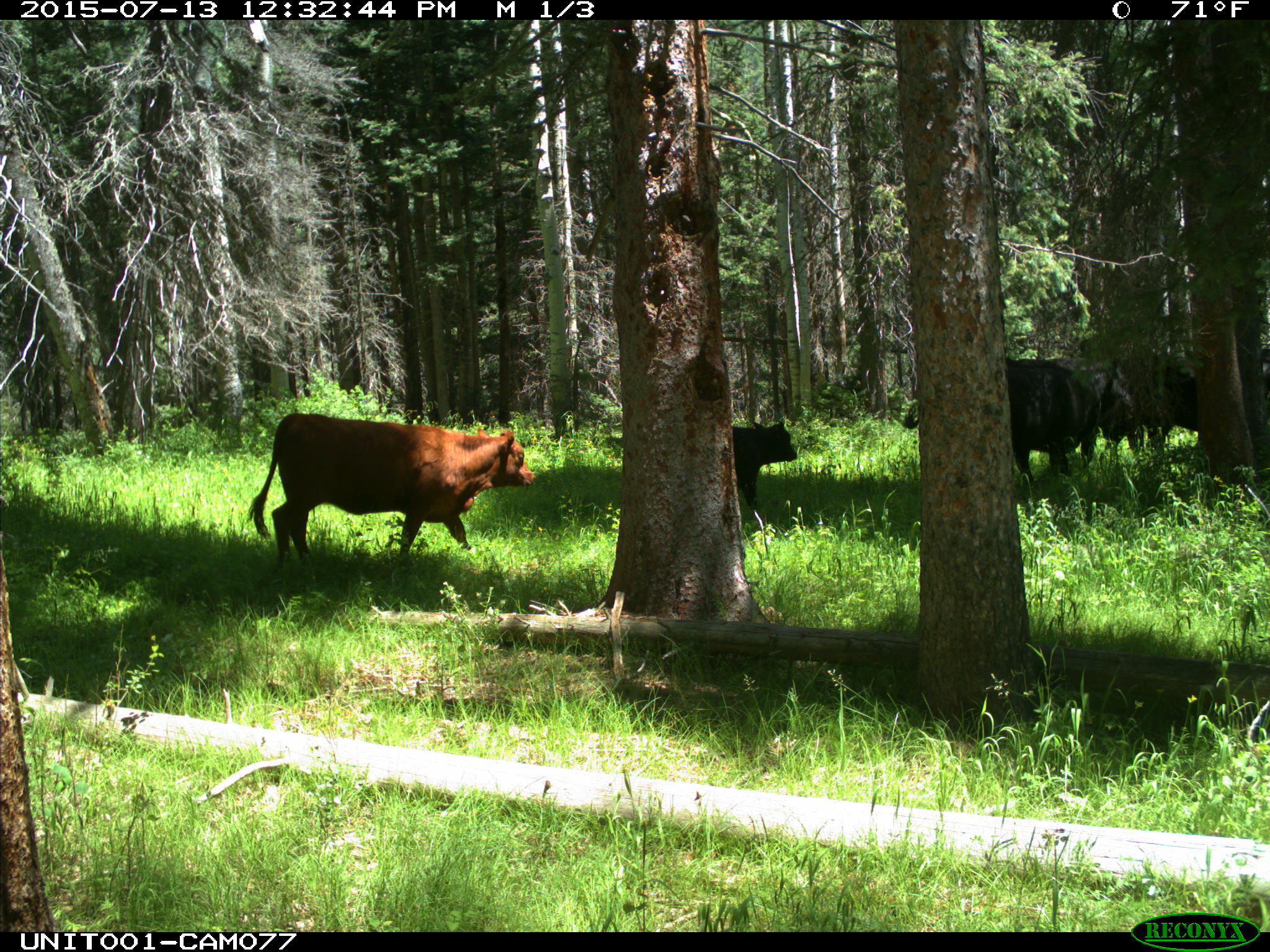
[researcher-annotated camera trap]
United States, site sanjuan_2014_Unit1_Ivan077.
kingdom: Animalia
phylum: Chordata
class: Mammalia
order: Artiodactyla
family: Bovidae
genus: Bos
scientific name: Bos taurus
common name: domestic cow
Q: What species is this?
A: Bos taurus (domestic cow).